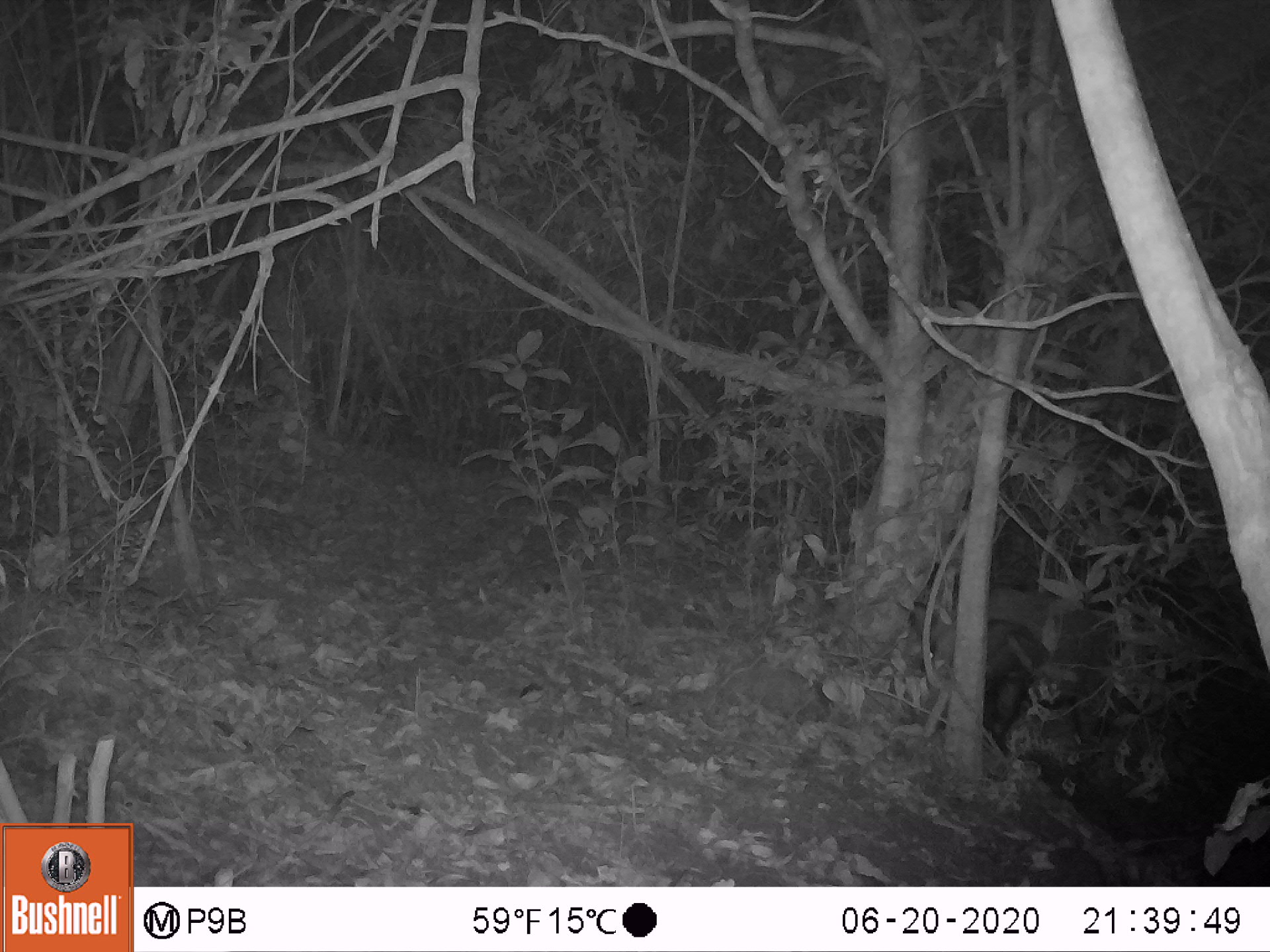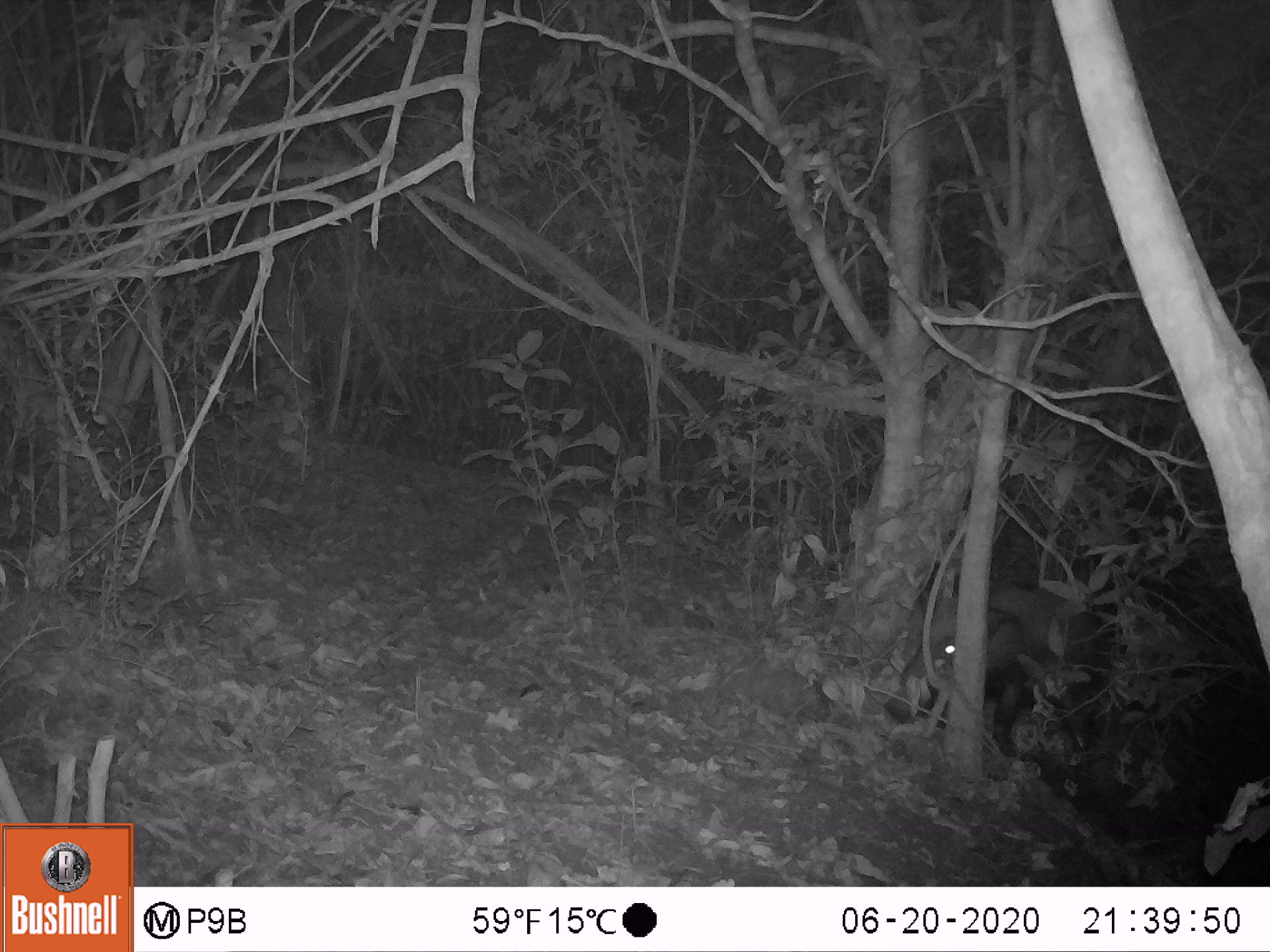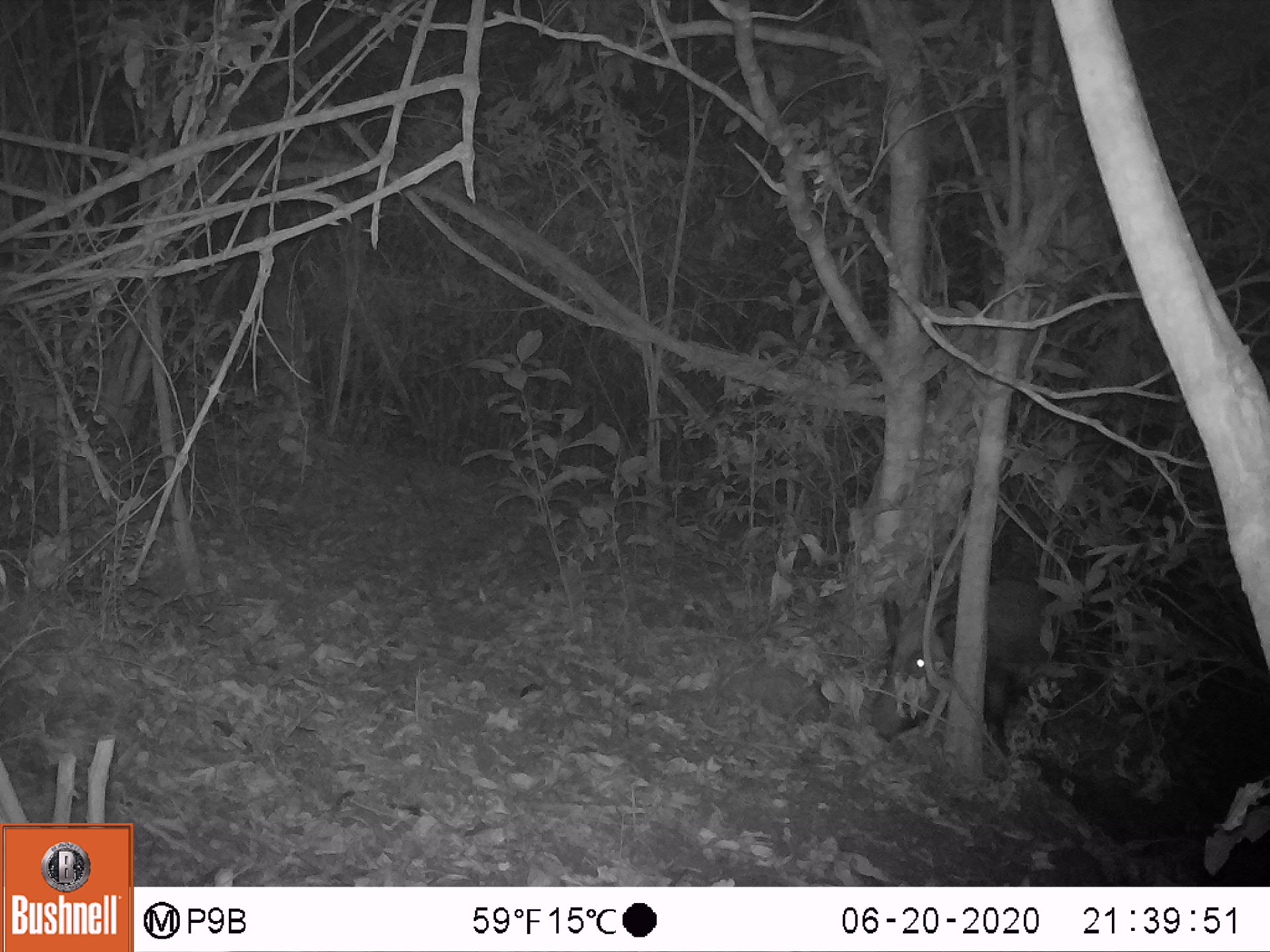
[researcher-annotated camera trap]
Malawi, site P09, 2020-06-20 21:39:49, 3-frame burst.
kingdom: Animalia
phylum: Chordata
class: Mammalia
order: Artiodactyla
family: Suidae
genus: Potamochoerus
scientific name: Potamochoerus larvatus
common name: bushpig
Bushpig (Potamochoerus larvatus), count 1.